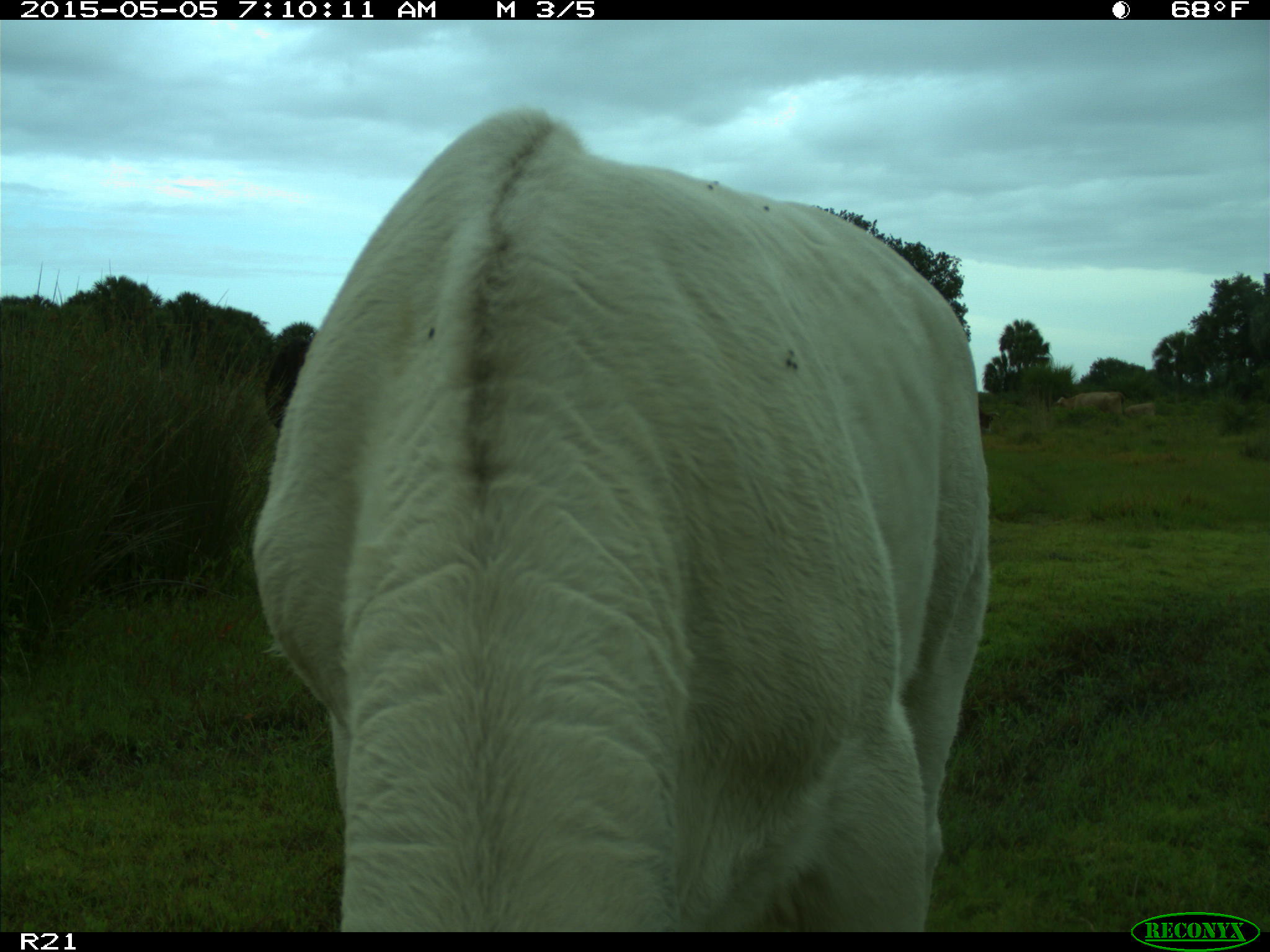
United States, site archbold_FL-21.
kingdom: Animalia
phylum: Chordata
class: Mammalia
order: Artiodactyla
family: Bovidae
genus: Bos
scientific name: Bos taurus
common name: domestic cow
Bos taurus (domestic cow).